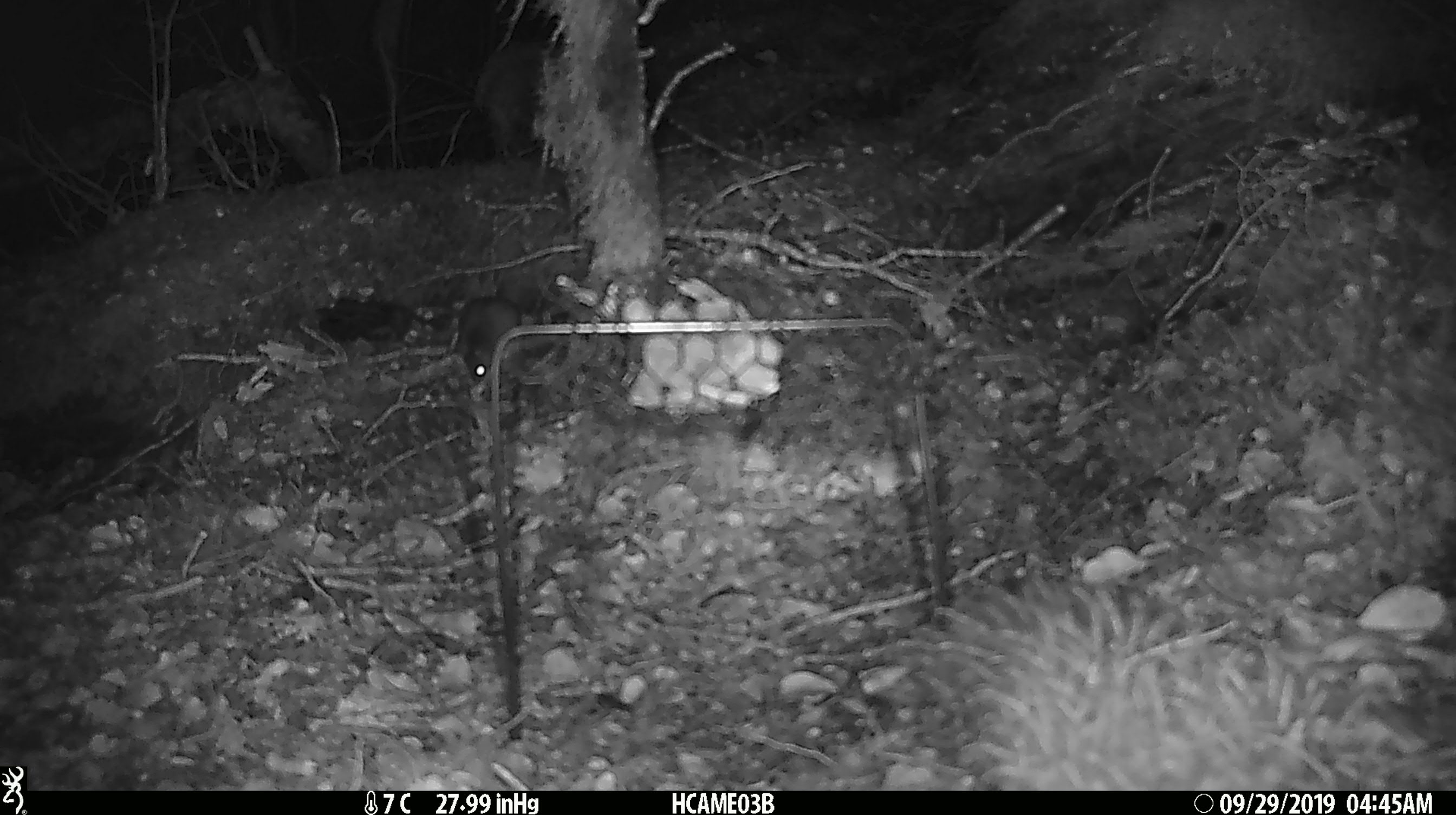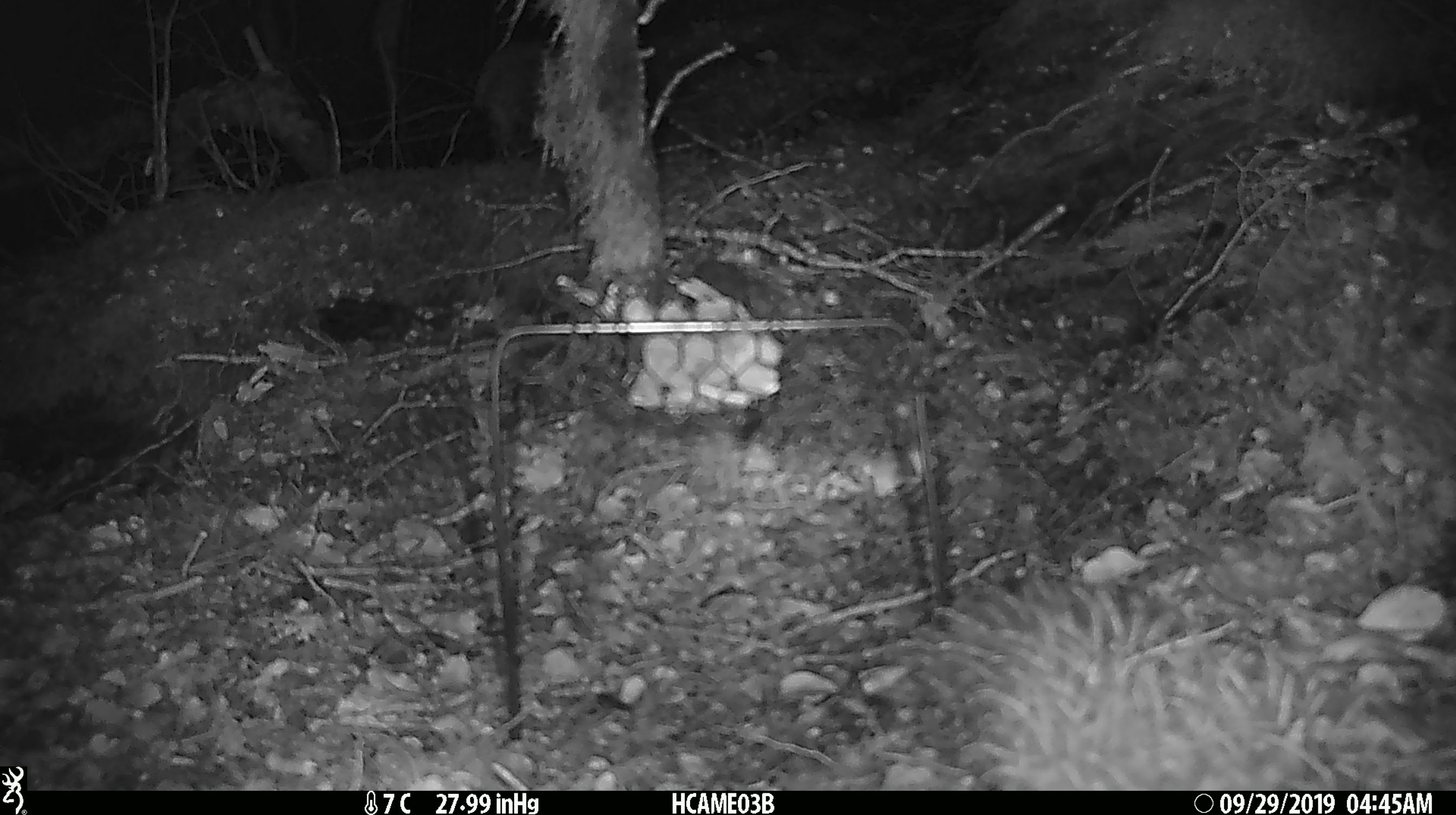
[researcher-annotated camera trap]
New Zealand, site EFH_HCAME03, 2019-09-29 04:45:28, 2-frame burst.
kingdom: Animalia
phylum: Chordata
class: Mammalia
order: Rodentia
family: Muridae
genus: Mus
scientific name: Mus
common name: mouse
Mouse (Mus).